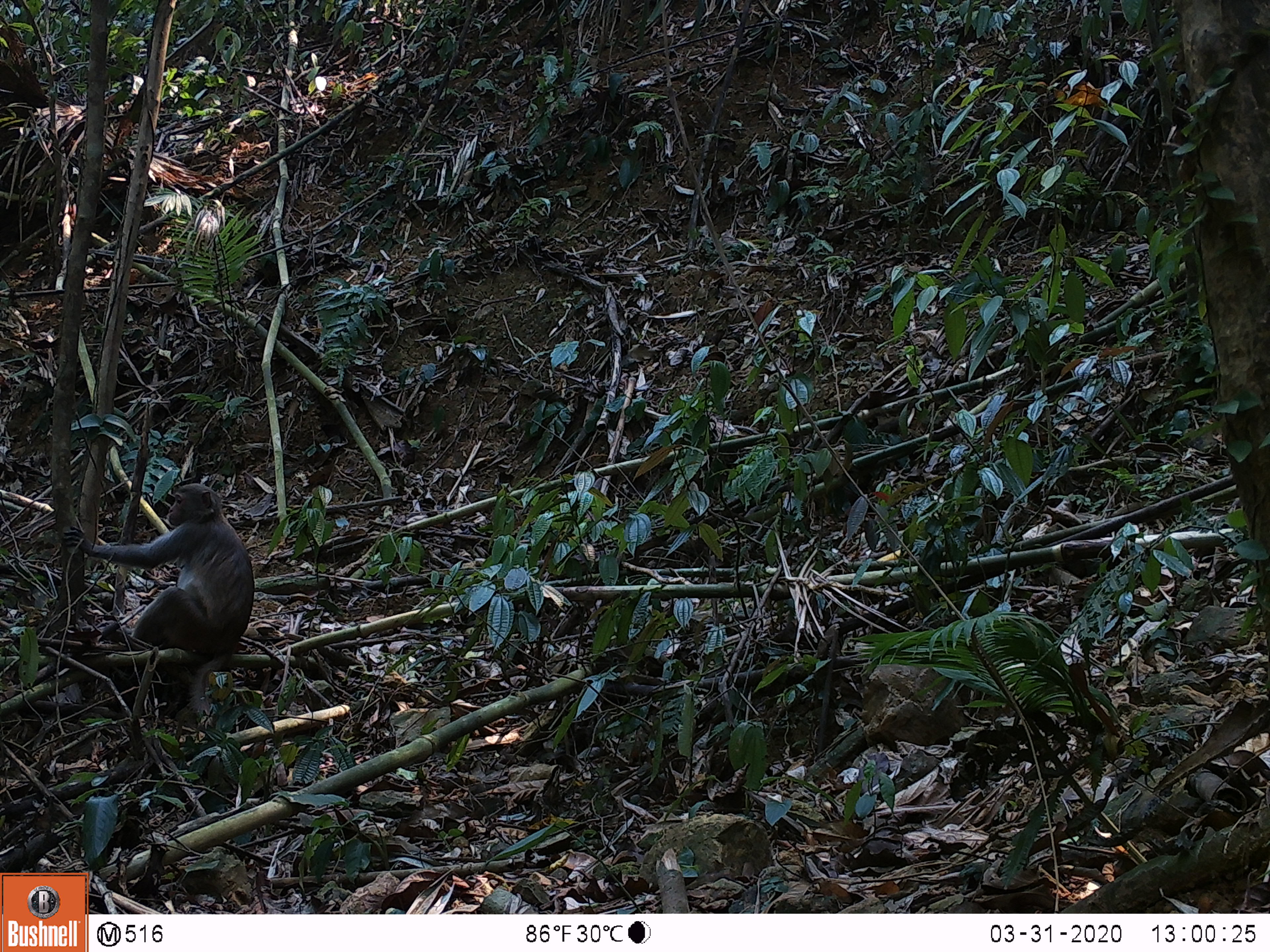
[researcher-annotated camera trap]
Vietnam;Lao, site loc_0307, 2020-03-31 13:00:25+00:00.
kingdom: Animalia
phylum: Chordata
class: Mammalia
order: Primates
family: Cercopithecidae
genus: Macaca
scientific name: Macaca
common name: macaques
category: assam or rhesus macaque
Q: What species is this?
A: Assam or rhesus macaque (macaques) (Macaca).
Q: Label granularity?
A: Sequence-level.